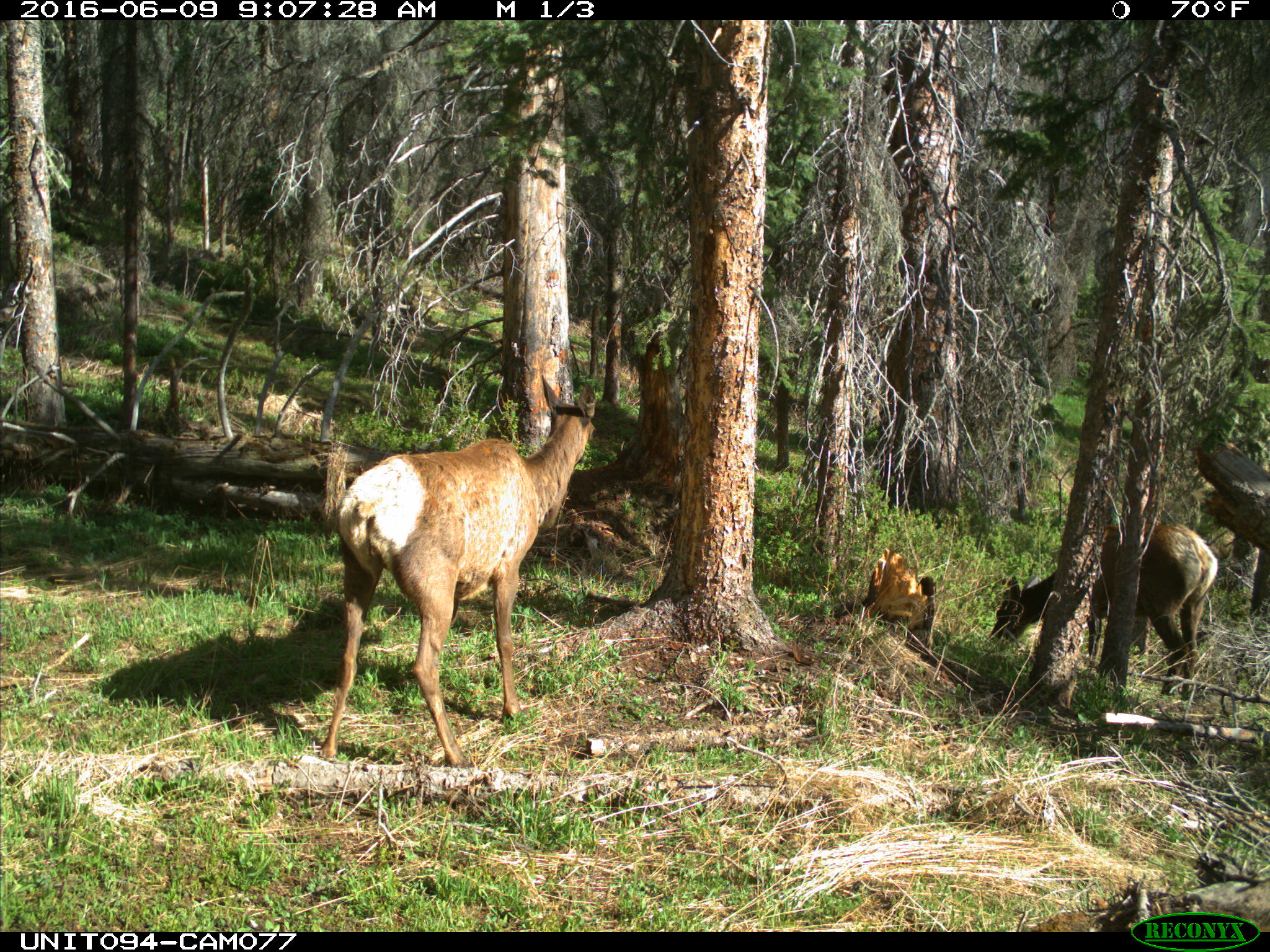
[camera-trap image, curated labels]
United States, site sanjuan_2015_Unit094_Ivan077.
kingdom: Animalia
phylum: Chordata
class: Mammalia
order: Artiodactyla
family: Cervidae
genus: Cervus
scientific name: Cervus elaphus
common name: red deer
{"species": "Cervus elaphus (red deer)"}